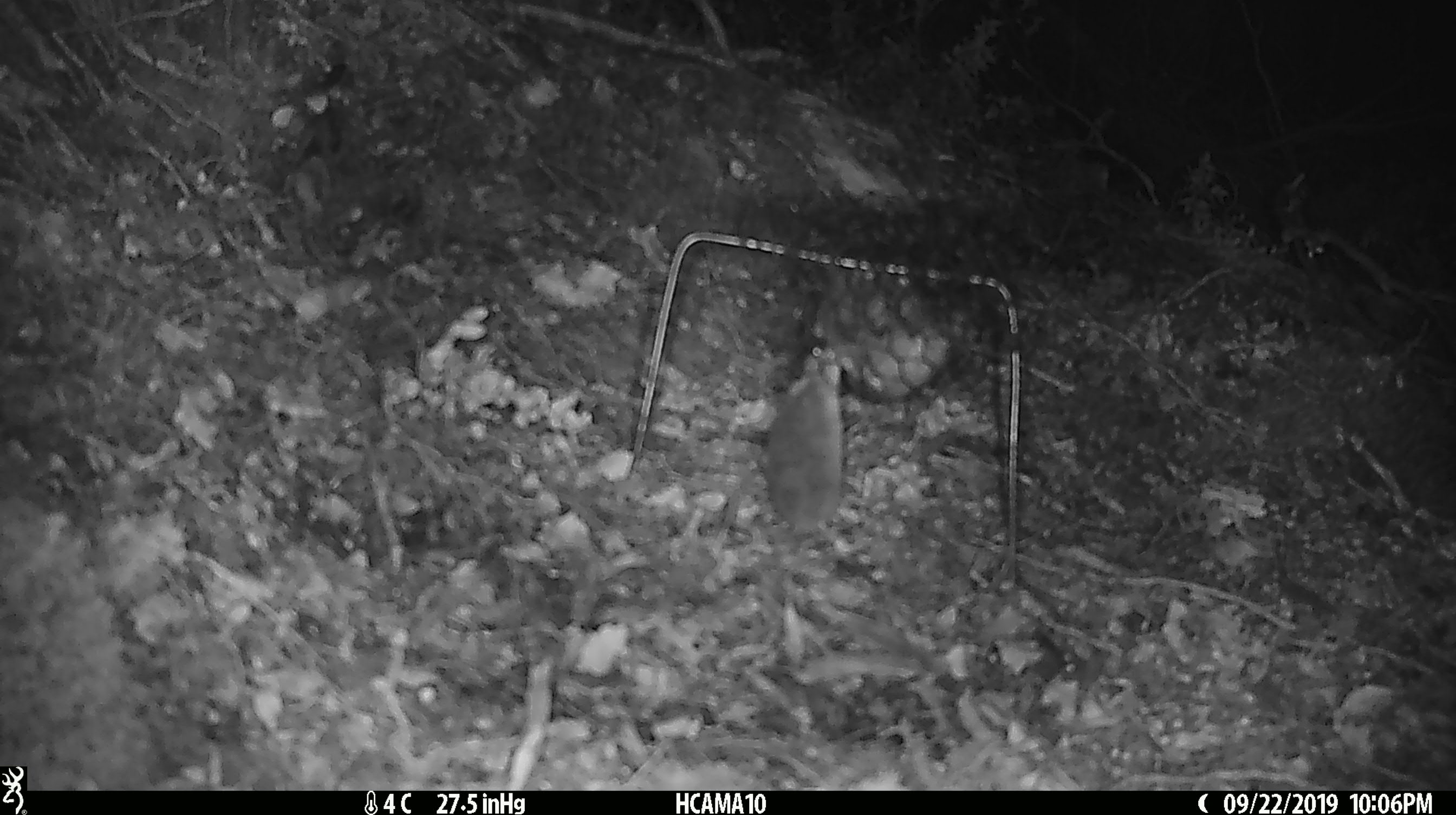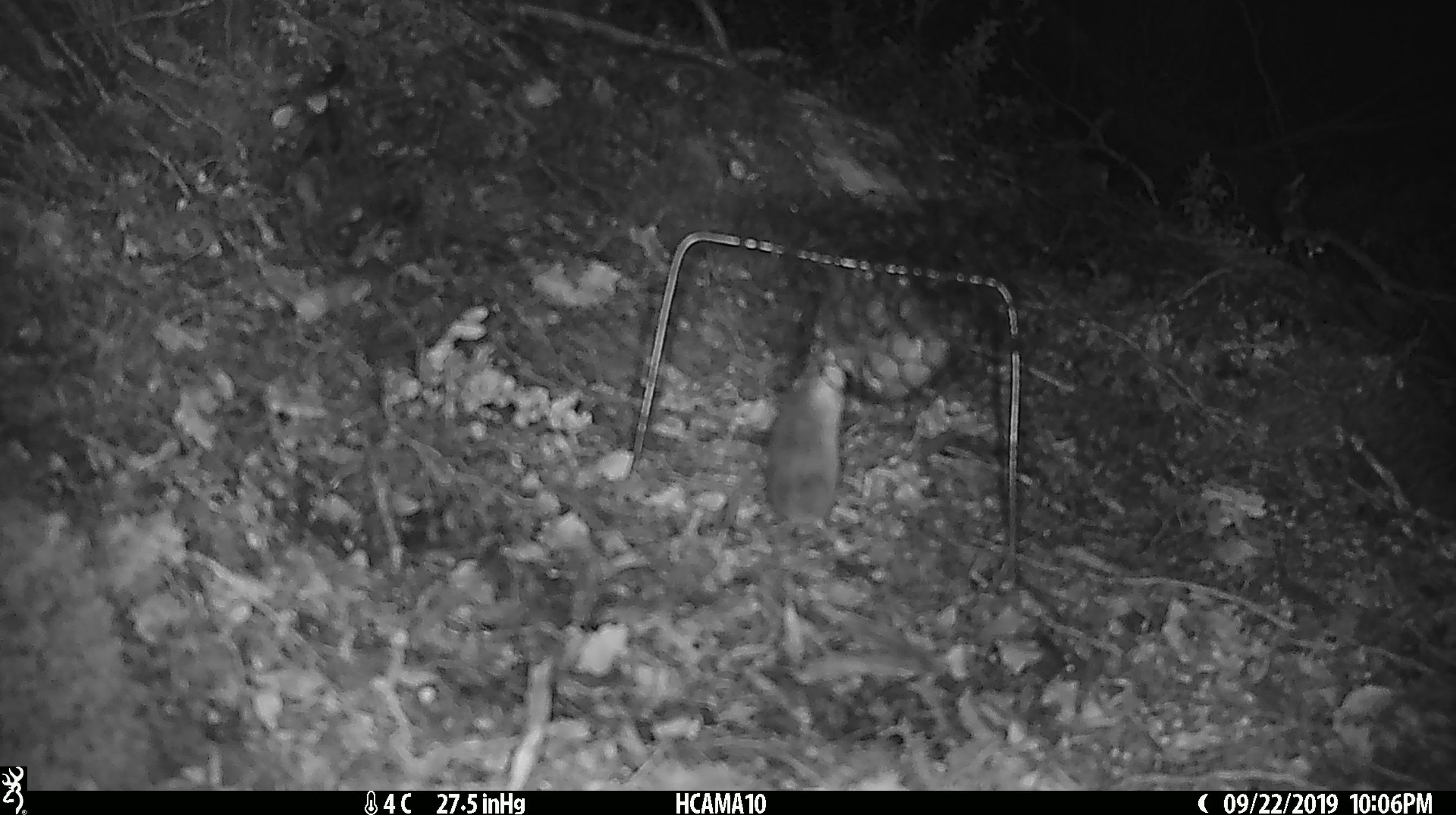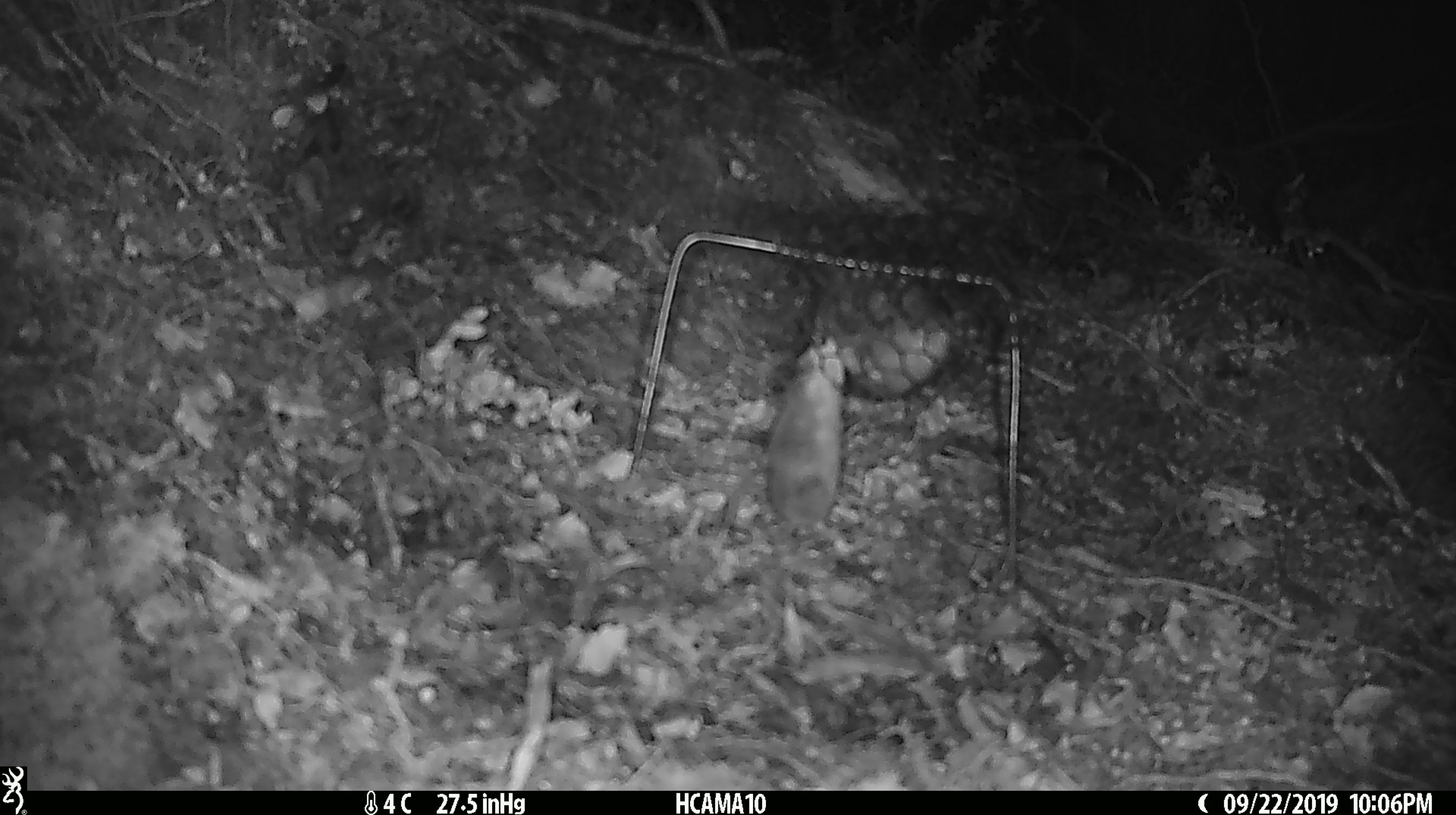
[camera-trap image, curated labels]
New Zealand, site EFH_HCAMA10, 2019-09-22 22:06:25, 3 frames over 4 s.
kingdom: Animalia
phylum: Chordata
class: Mammalia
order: Rodentia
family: Muridae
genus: Mus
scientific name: Mus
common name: mouse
Mouse (Mus).